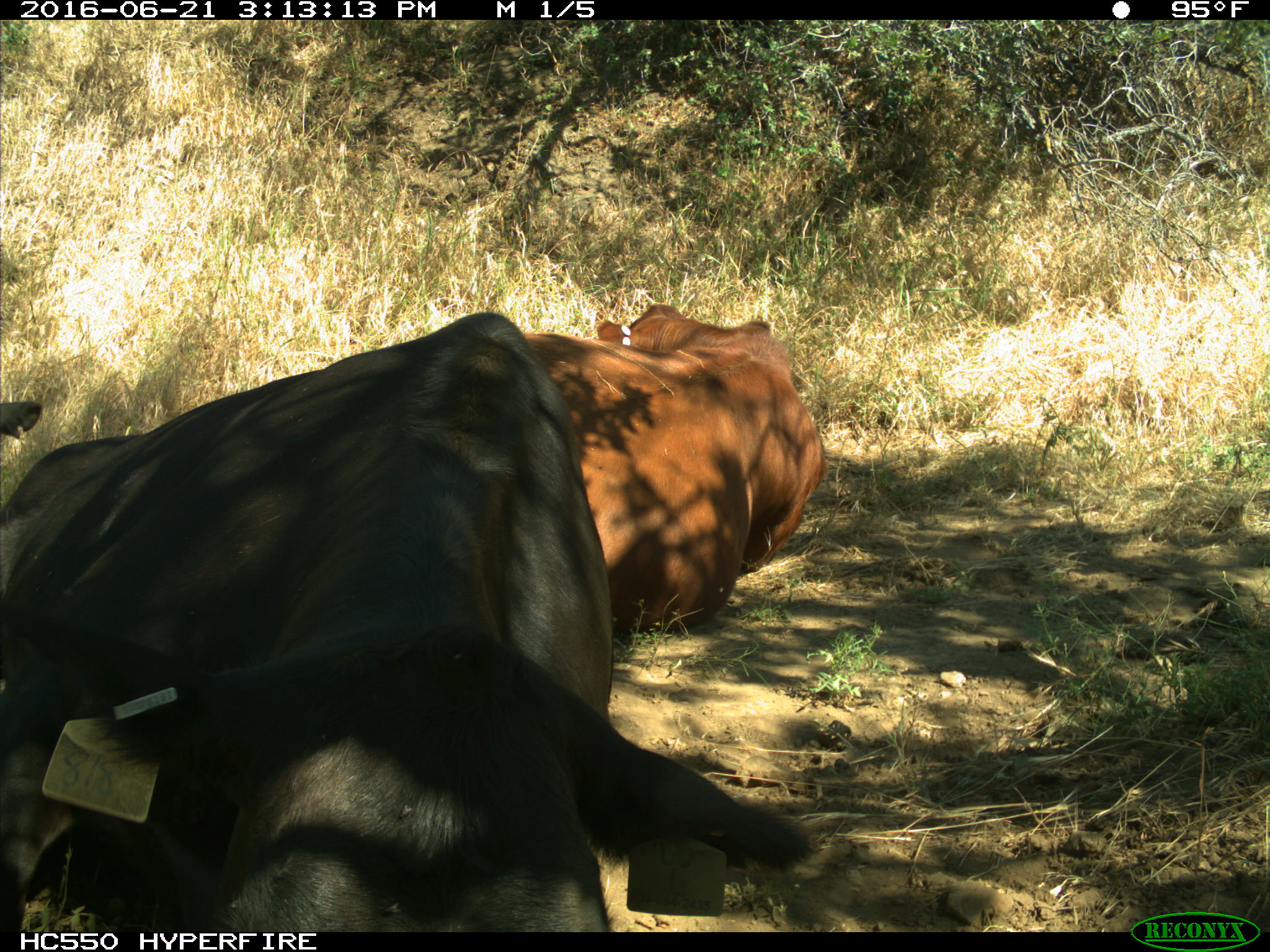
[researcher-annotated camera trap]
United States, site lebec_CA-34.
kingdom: Animalia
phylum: Chordata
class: Mammalia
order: Artiodactyla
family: Bovidae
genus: Bos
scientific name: Bos taurus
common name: domestic cow